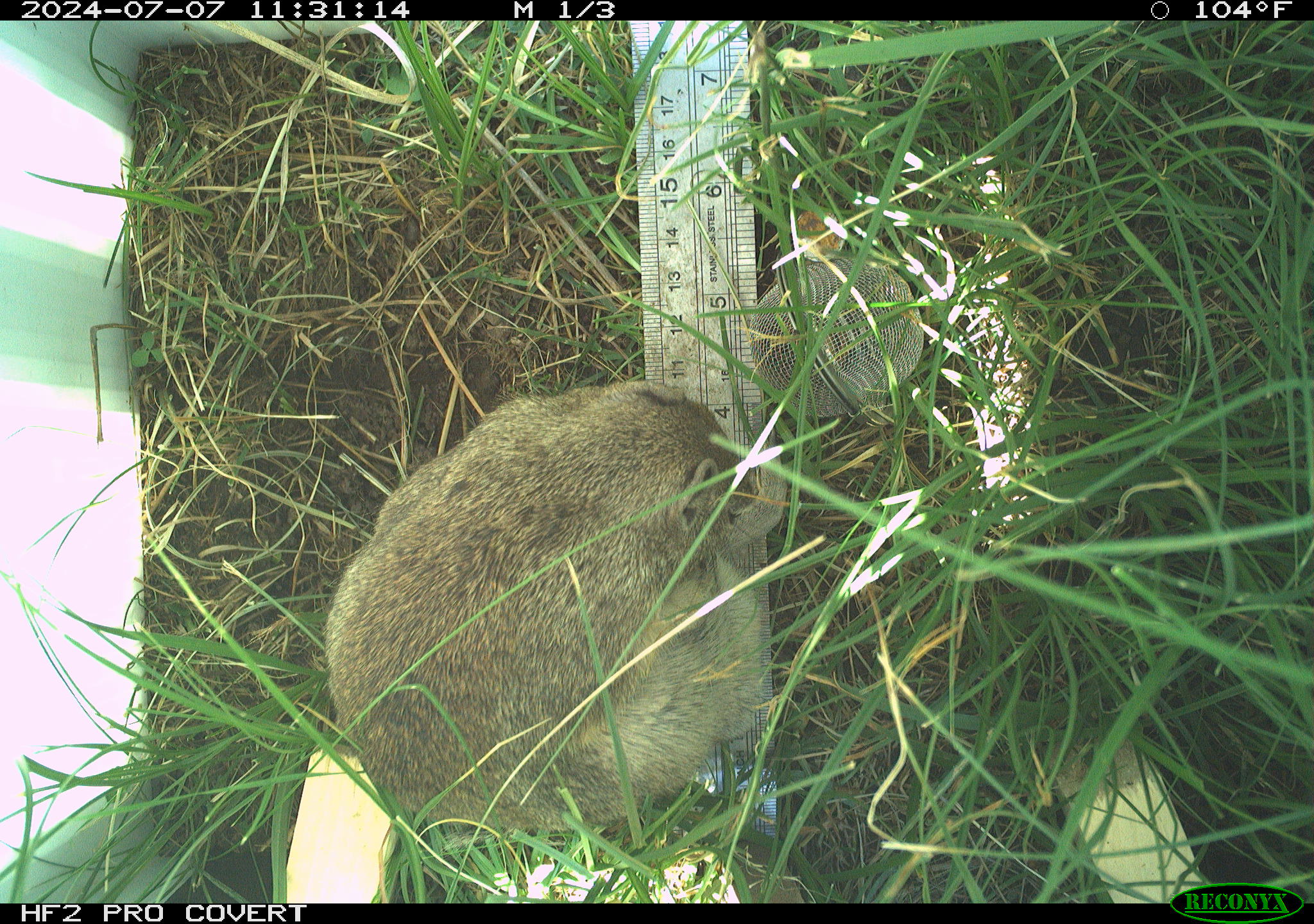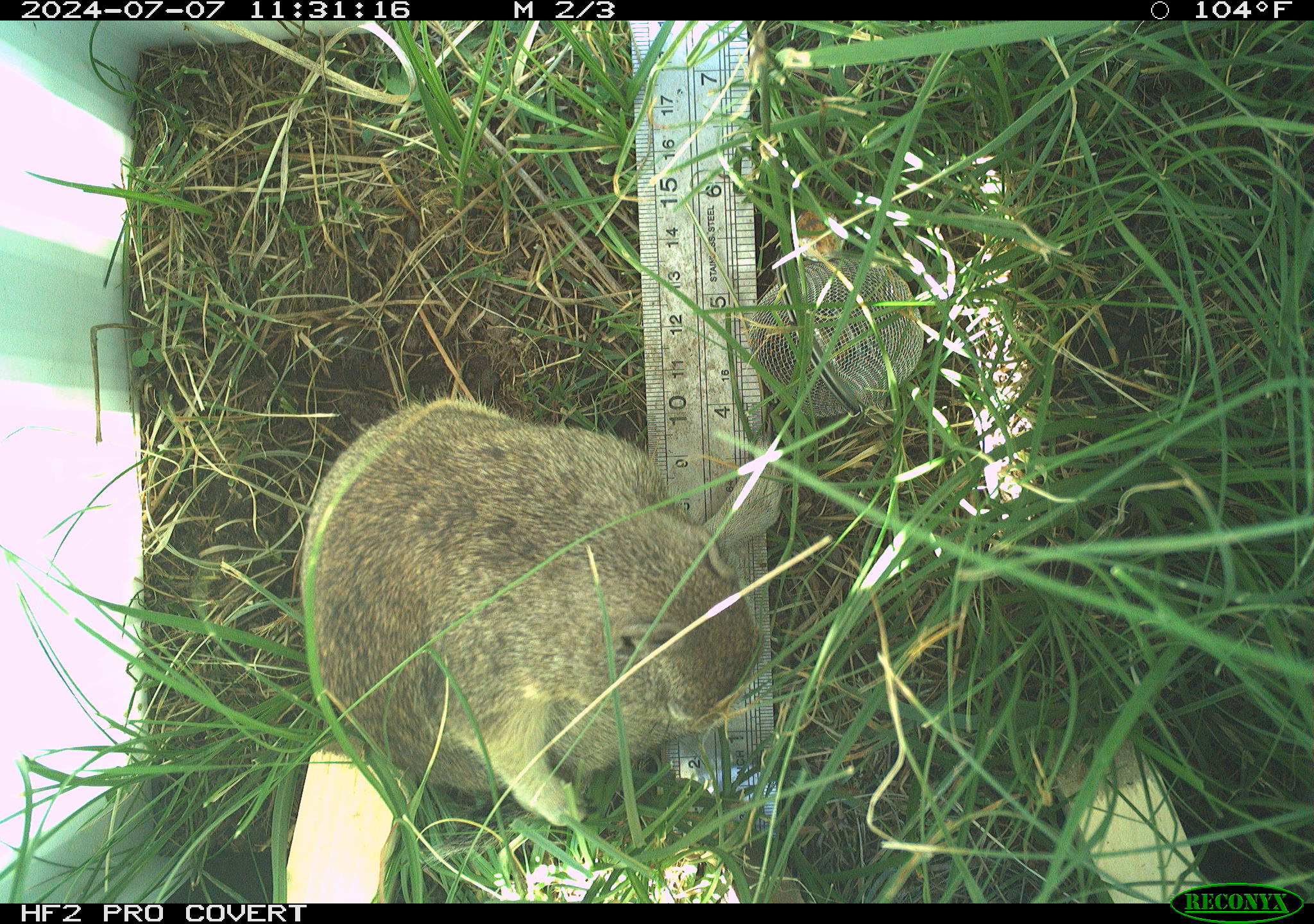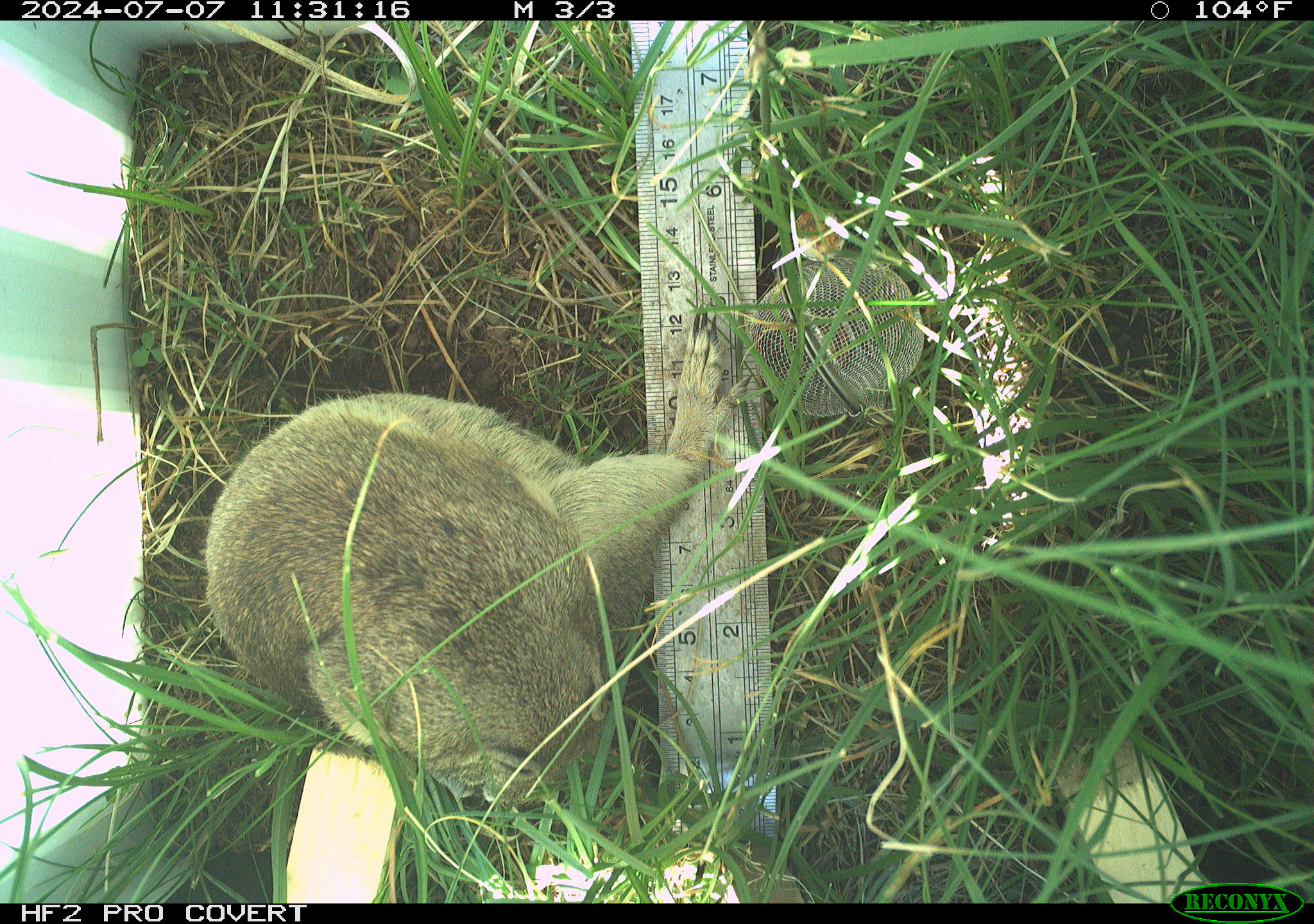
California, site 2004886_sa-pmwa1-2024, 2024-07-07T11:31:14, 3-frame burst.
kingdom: Animalia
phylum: Chordata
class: Mammalia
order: Rodentia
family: Sciuridae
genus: Urocitellus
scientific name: Urocitellus beldingi beldingi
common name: belding's ground squirrel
Belding's ground squirrel (Urocitellus beldingi beldingi).